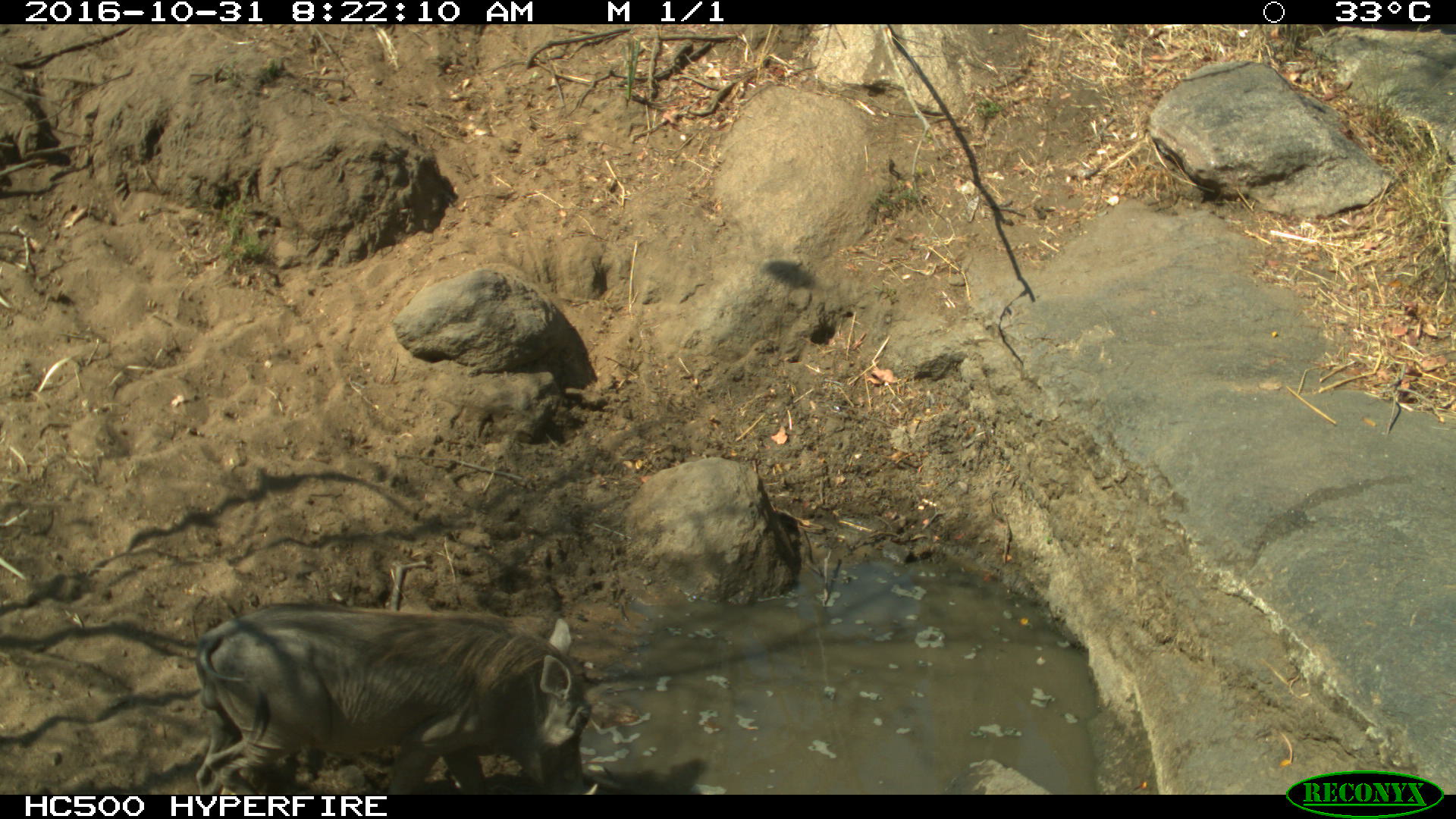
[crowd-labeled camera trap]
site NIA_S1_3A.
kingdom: Animalia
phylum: Chordata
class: Mammalia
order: Artiodactyla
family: Suidae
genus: Phacochoerus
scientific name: Phacochoerus africanus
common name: warthog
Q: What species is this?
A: Warthog (Phacochoerus africanus).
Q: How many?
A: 1.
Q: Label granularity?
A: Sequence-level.